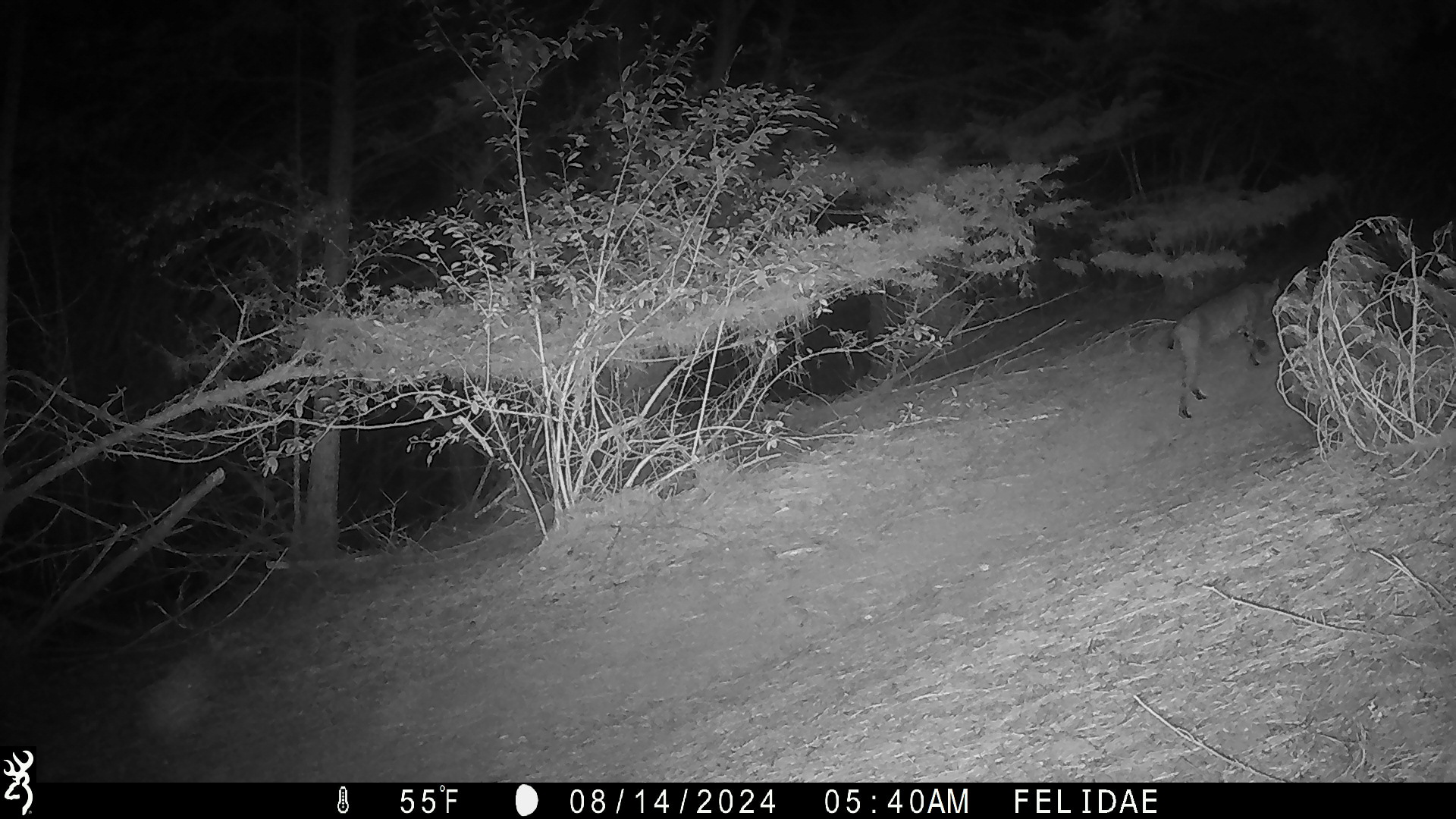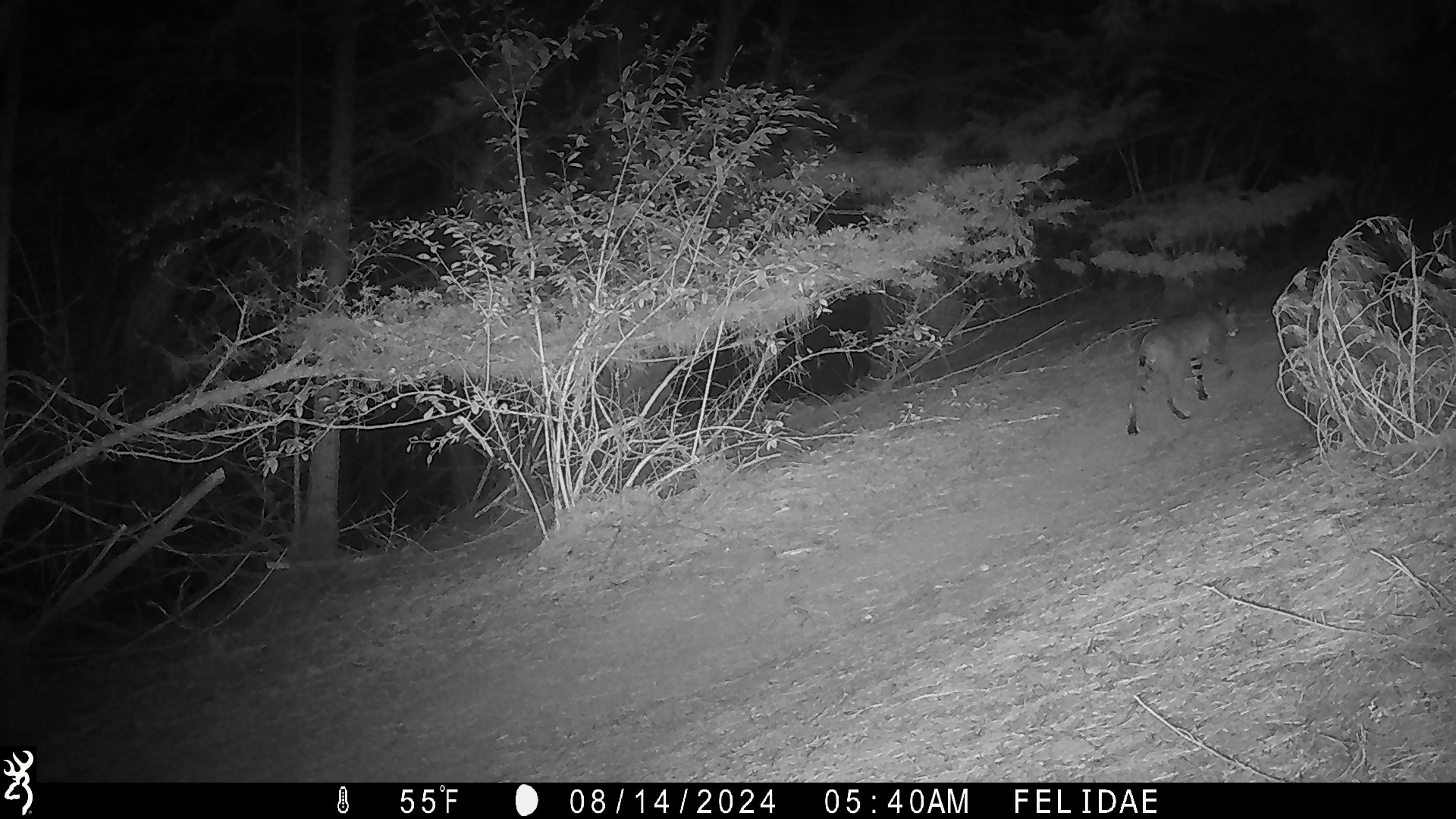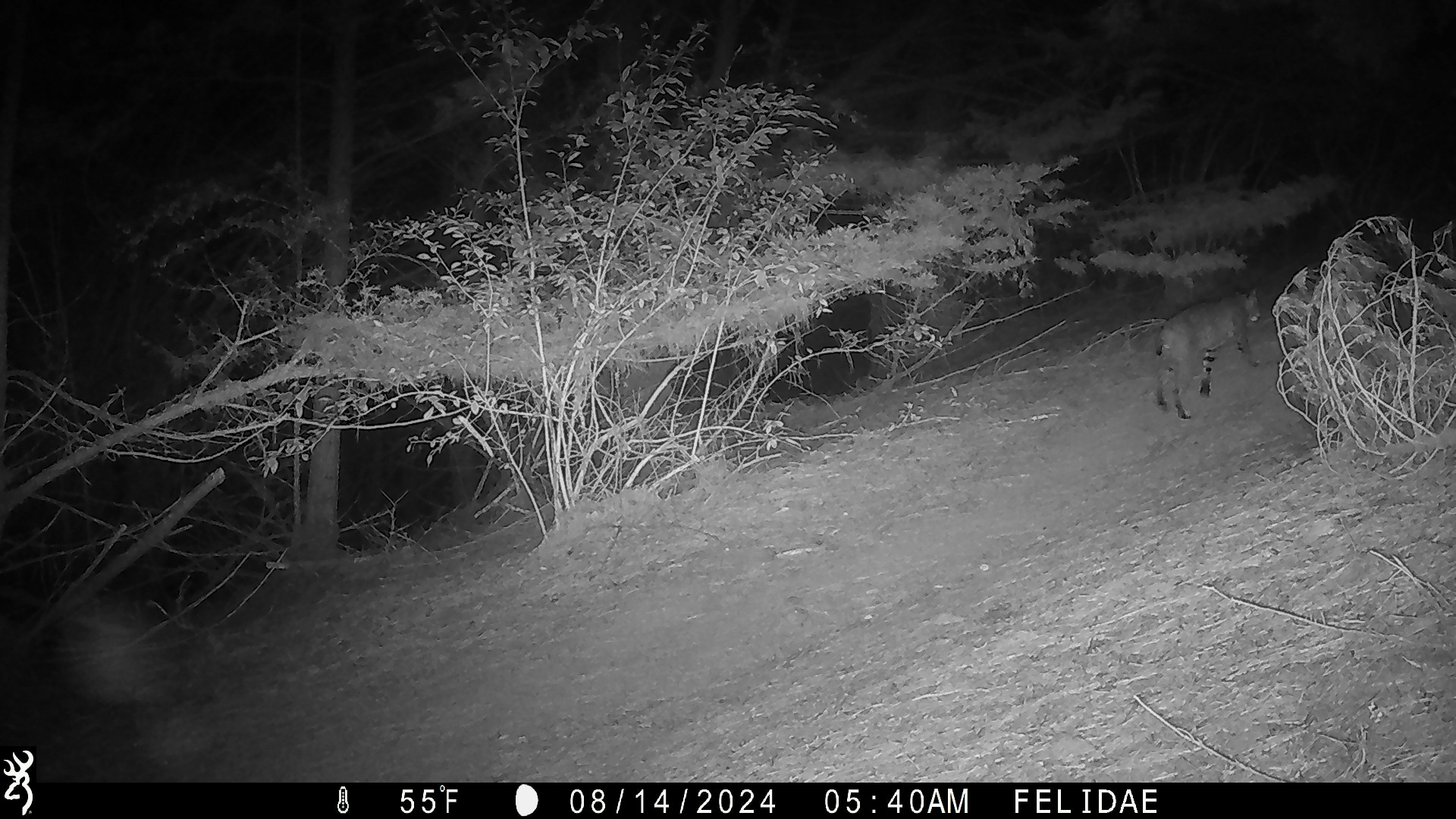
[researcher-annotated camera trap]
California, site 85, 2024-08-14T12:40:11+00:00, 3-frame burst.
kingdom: Animalia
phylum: Chordata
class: Mammalia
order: Carnivora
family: Felidae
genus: Lynx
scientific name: Lynx rufus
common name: bobcat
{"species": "bobcat (Lynx rufus)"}